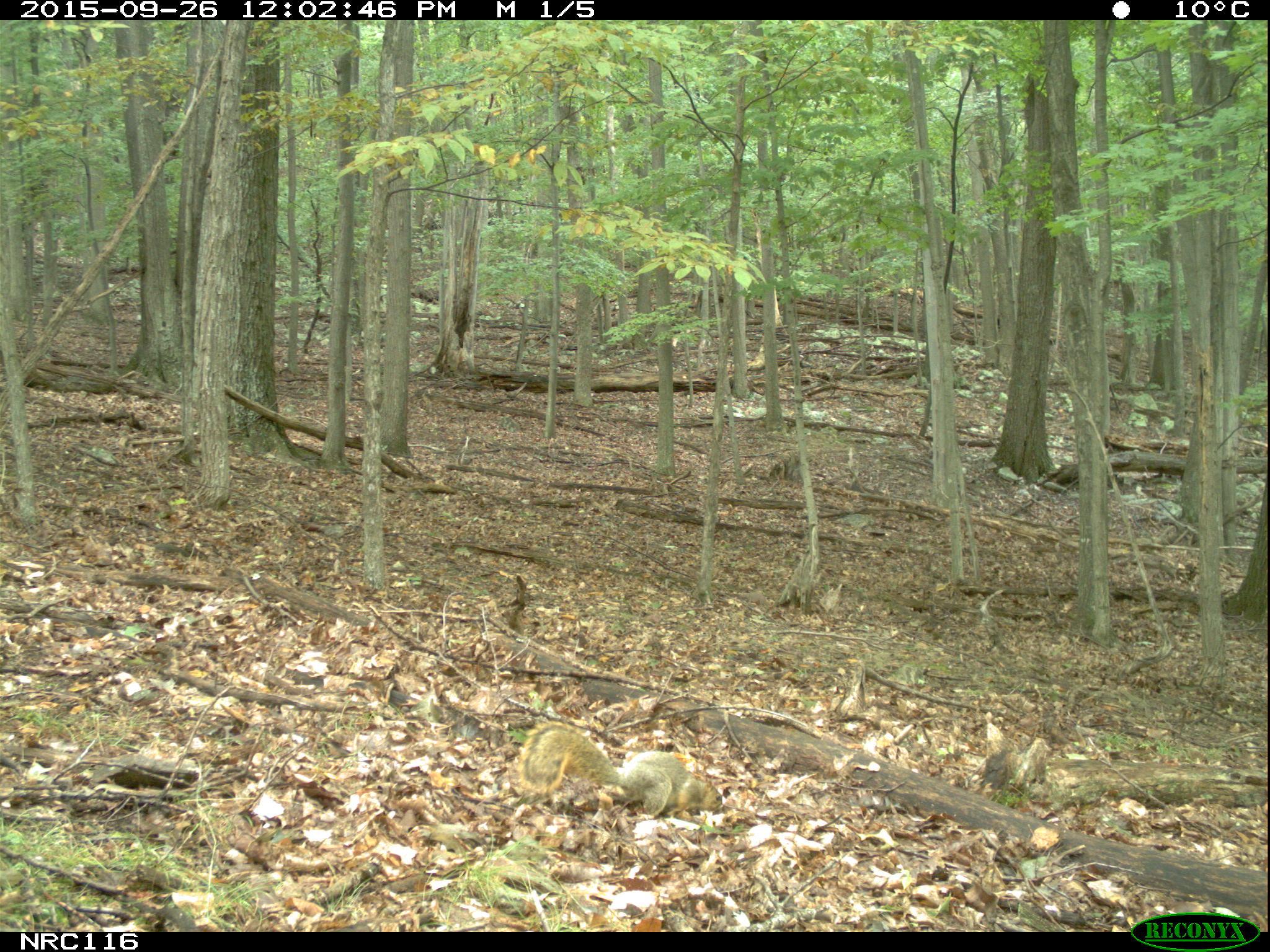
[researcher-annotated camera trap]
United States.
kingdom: Animalia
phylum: Chordata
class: Mammalia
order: Rodentia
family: Sciuridae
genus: Sciurus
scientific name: Sciurus niger cinereus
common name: eastern fox squirrel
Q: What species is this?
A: Eastern Fox Squirrel (Sciurus niger cinereus).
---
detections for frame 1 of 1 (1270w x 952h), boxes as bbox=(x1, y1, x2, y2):
Eastern Fox Squirrel: bbox=(518, 716, 715, 822)